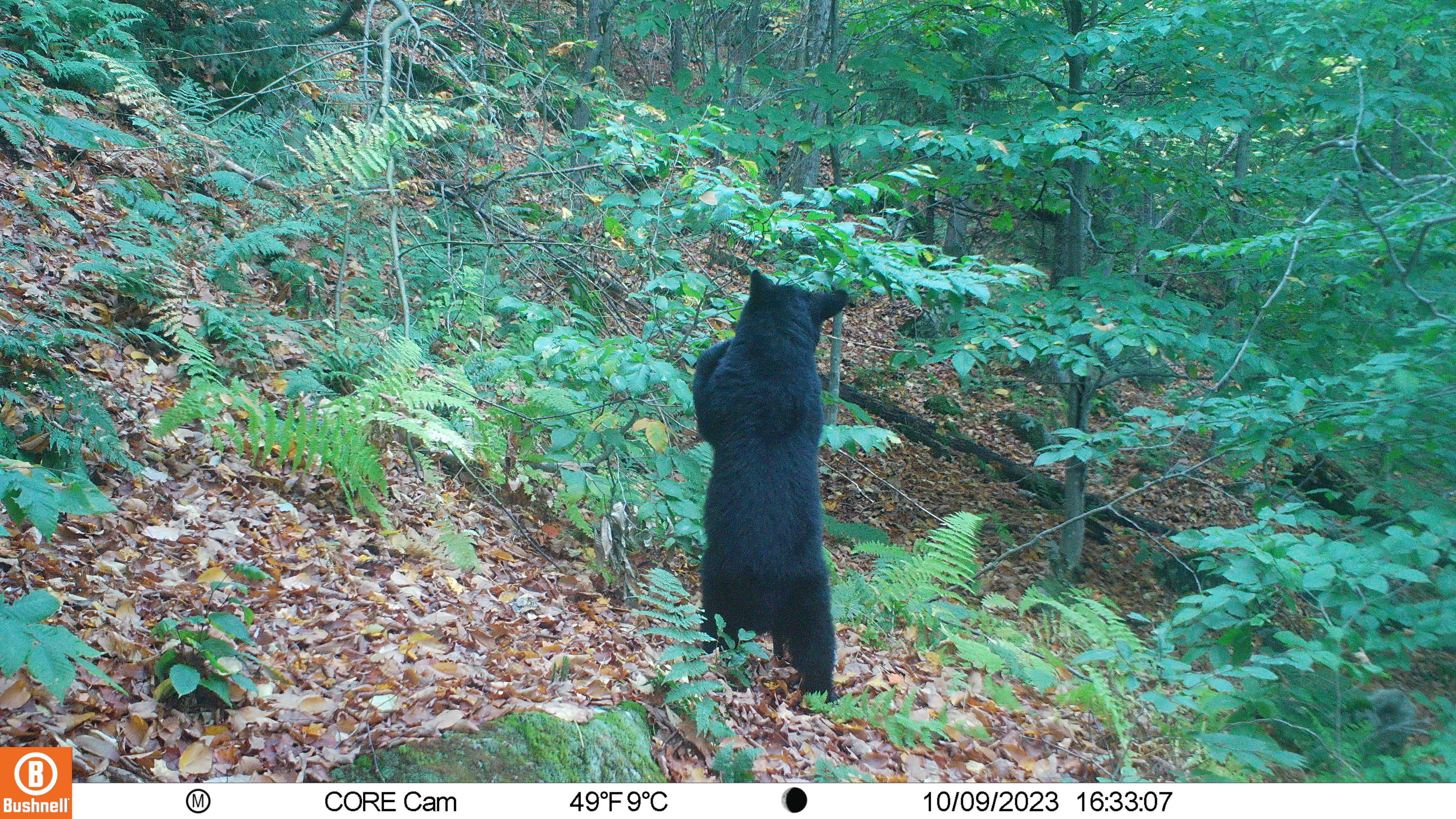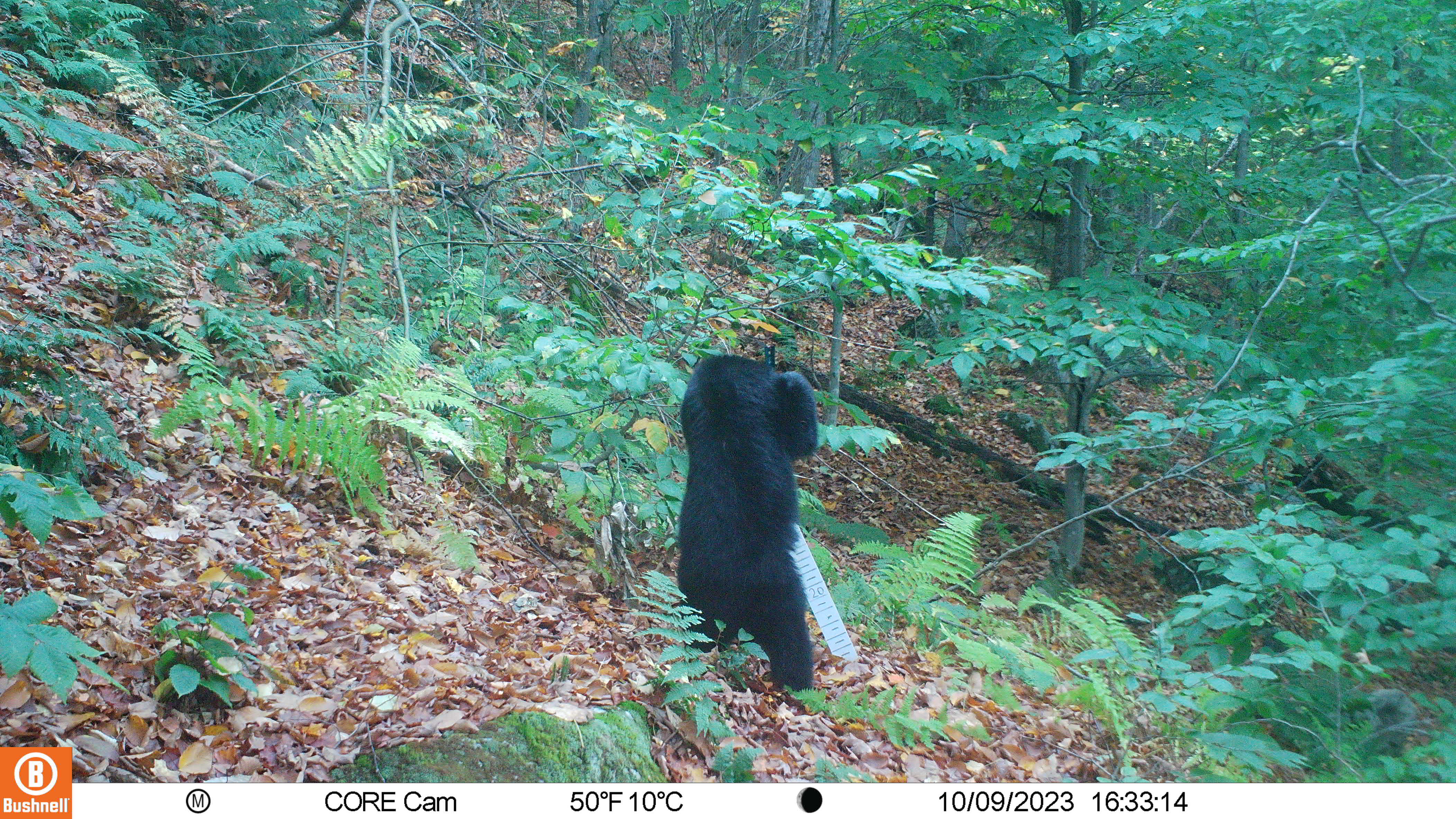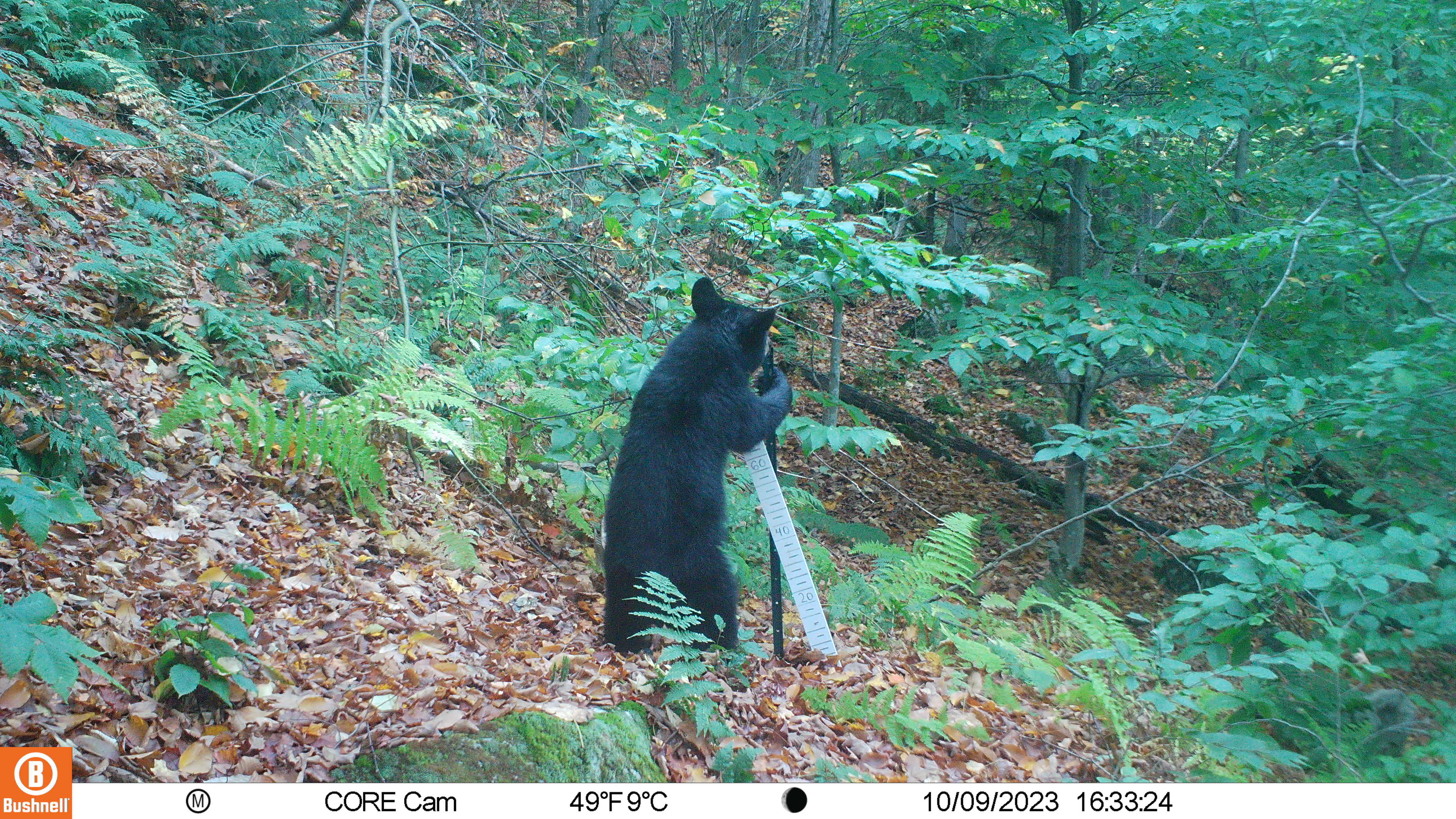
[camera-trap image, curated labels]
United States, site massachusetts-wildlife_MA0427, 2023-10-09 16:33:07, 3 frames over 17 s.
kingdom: Animalia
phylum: Chordata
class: Mammalia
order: Carnivora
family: Ursidae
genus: Ursus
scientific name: Ursus americanus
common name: black bear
Black bear (Ursus americanus).